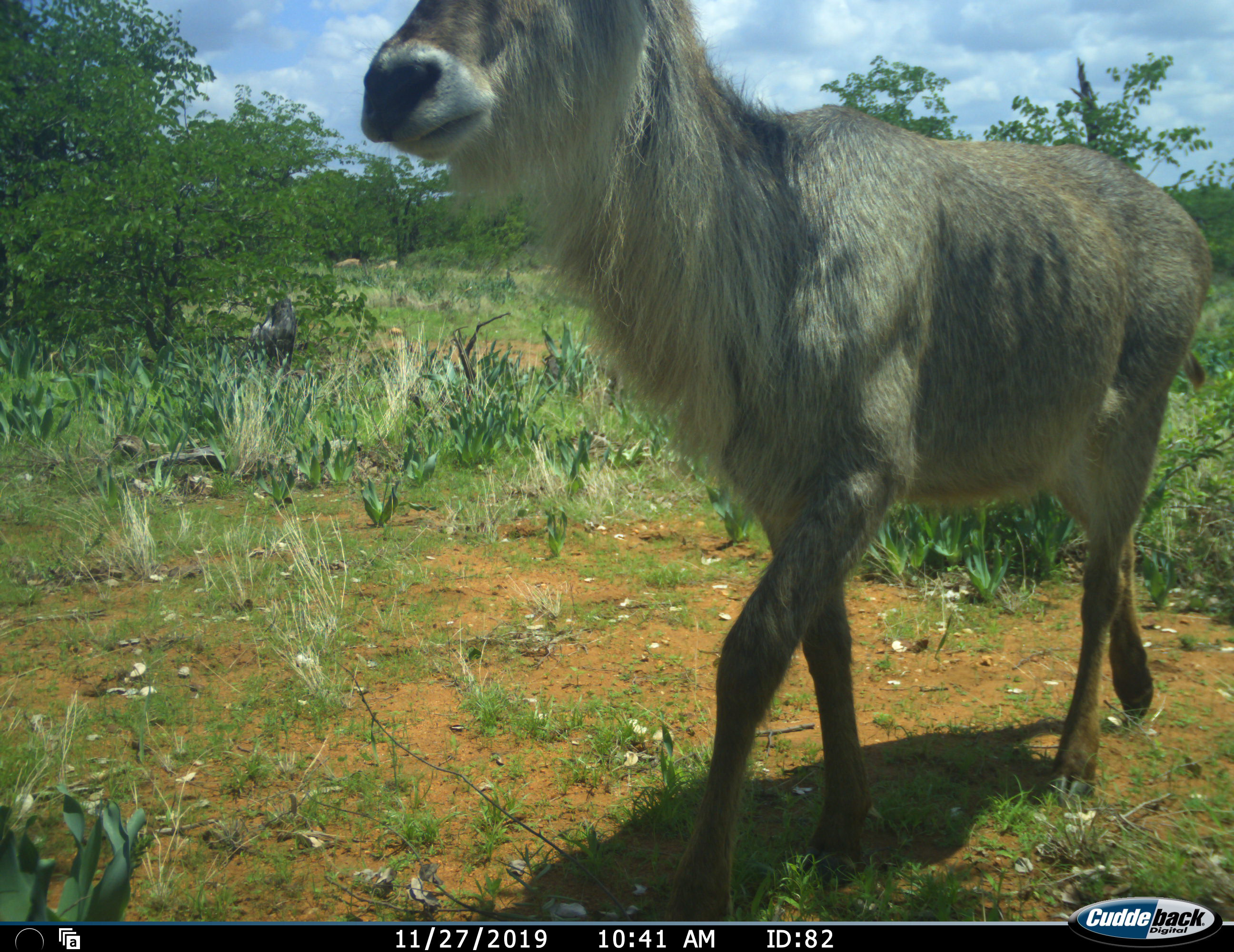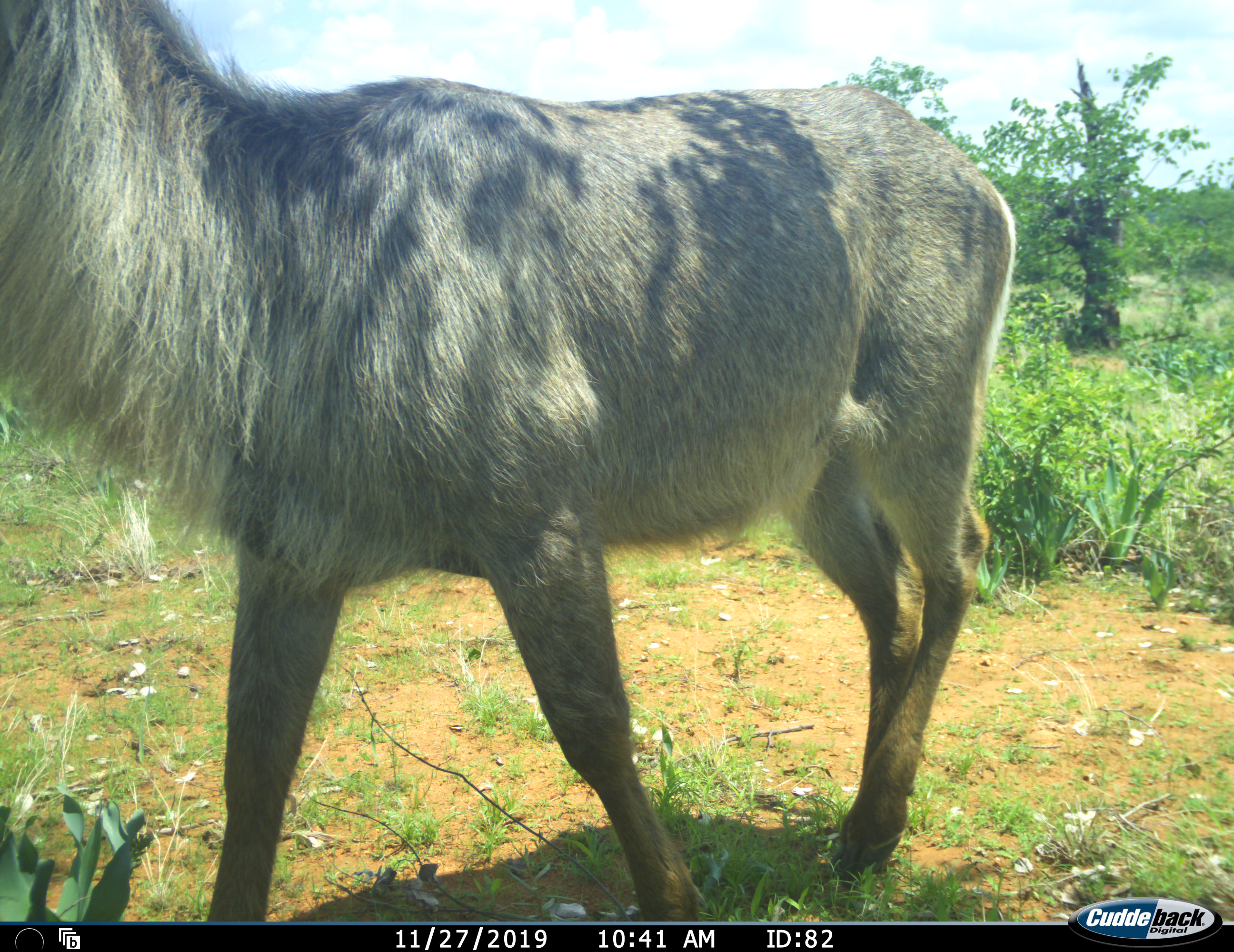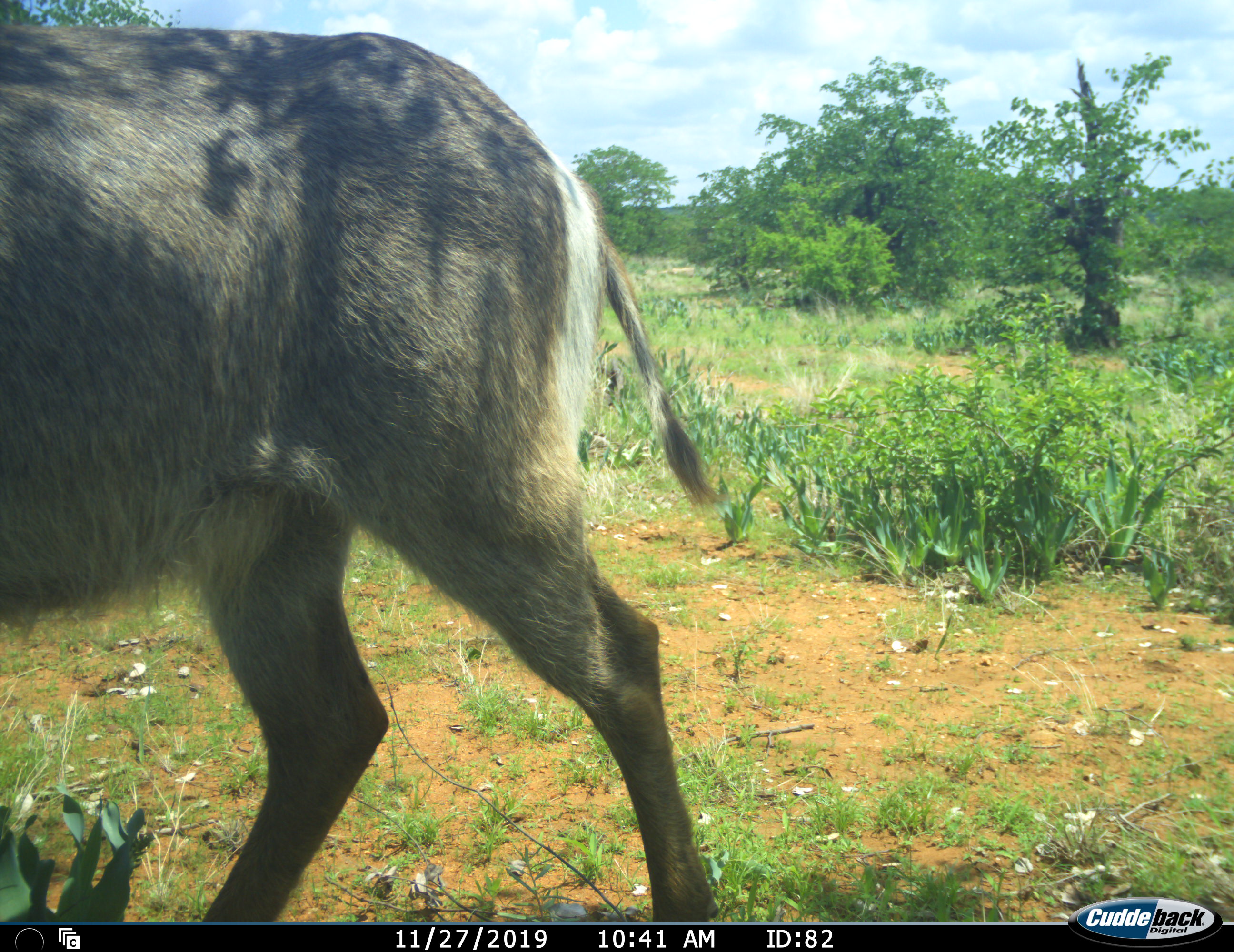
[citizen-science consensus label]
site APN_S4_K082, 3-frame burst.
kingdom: Animalia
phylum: Chordata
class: Mammalia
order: Artiodactyla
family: Bovidae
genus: Kobus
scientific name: Kobus ellipsiprymnus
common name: waterbuck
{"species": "waterbuck (Kobus ellipsiprymnus)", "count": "1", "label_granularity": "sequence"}